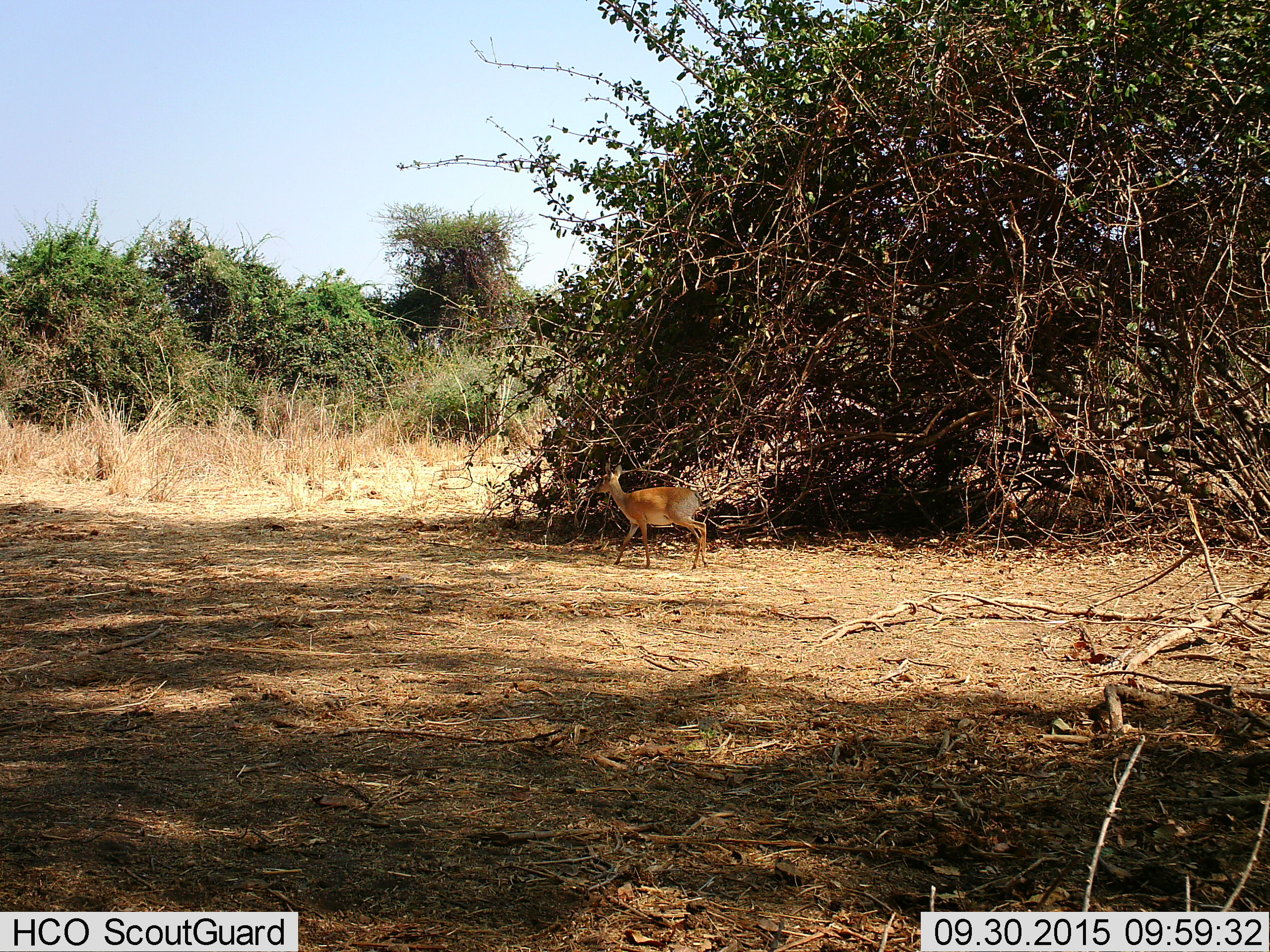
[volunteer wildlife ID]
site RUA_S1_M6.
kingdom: Animalia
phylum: Chordata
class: Mammalia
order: Artiodactyla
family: Bovidae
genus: Madoqua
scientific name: Madoqua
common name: dik-dik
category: dikdik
Dikdik (dik-dik) (Madoqua), count 1. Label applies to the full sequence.